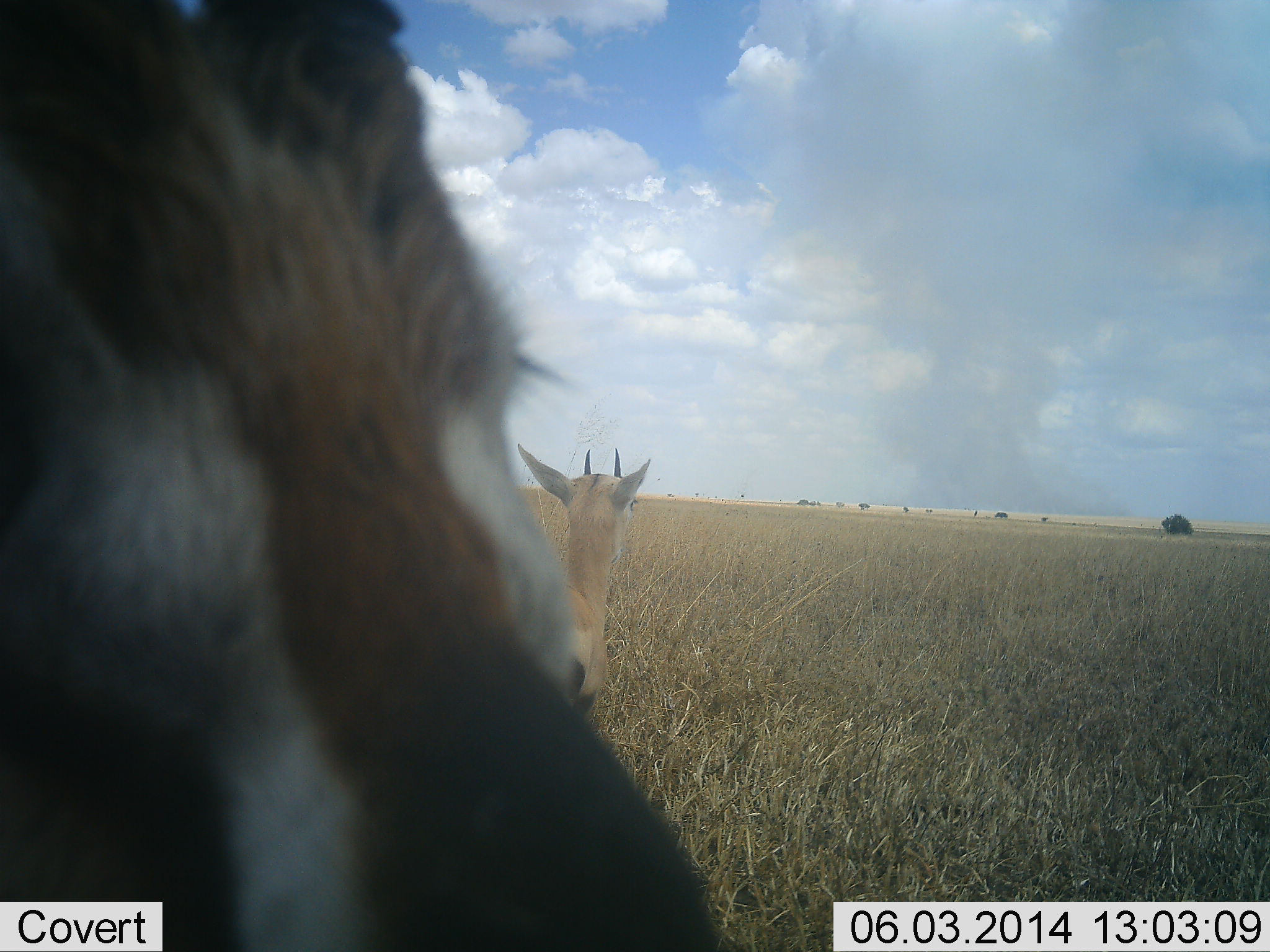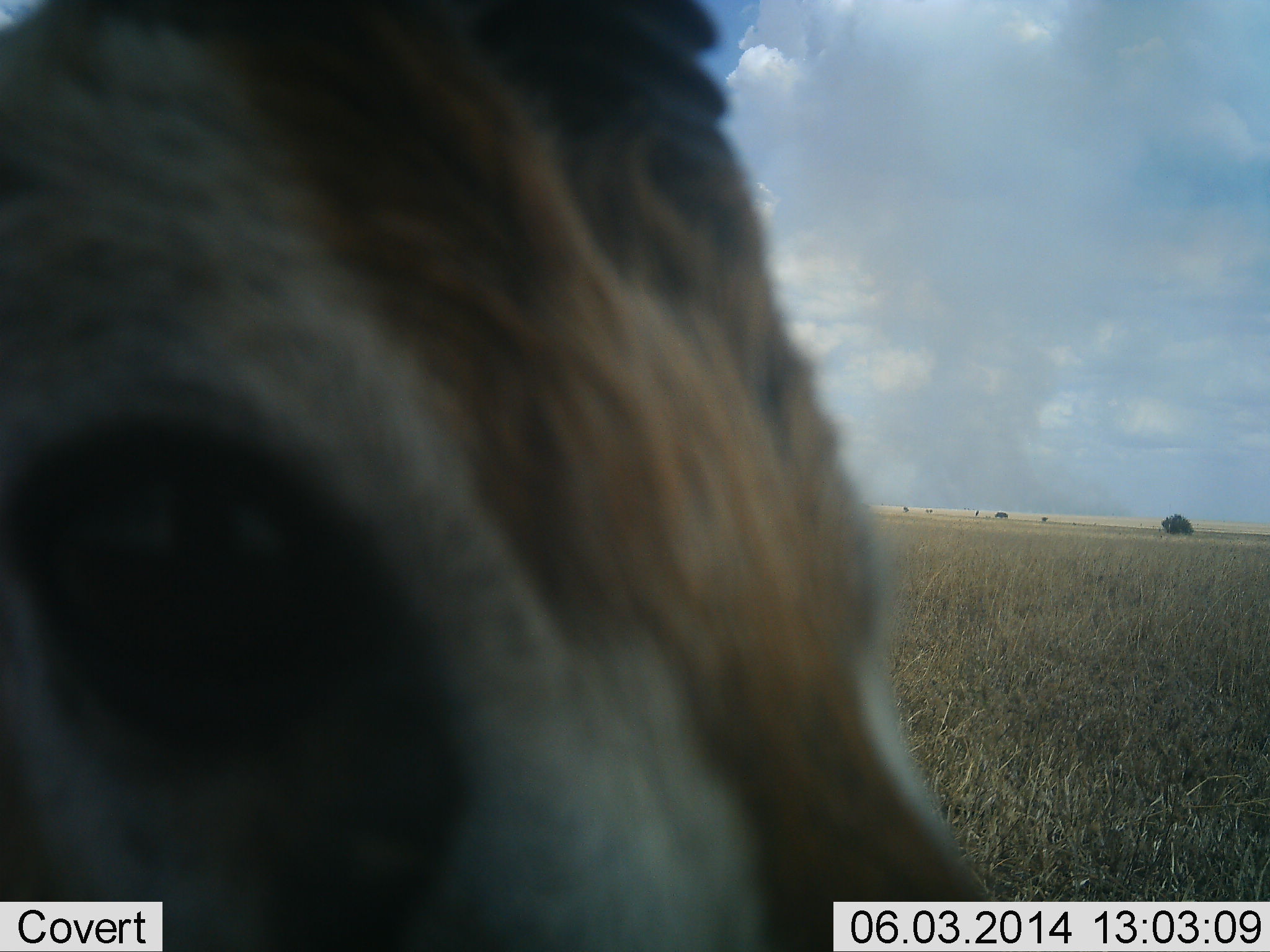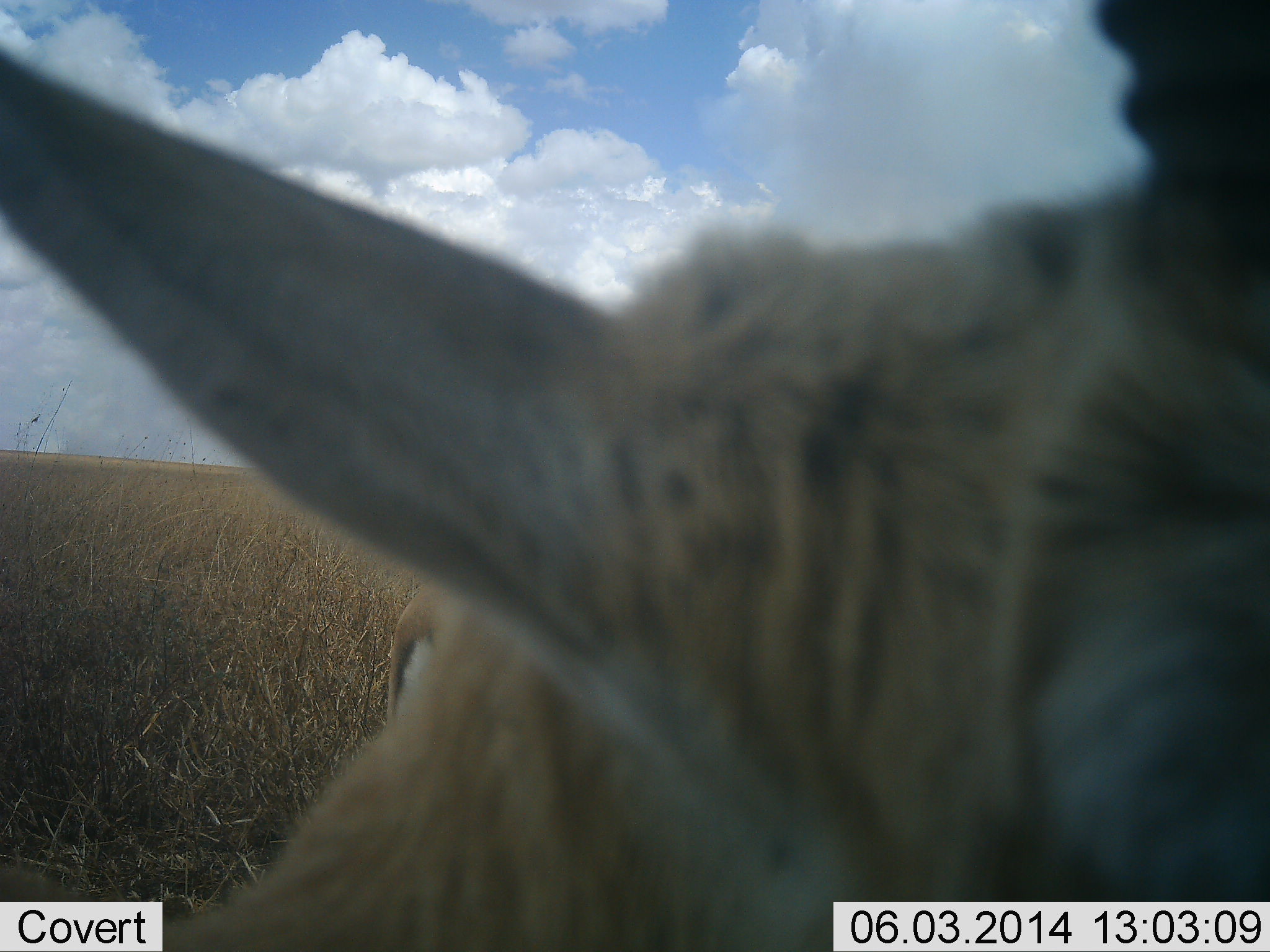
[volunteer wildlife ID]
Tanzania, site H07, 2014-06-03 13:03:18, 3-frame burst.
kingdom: Animalia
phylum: Chordata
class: Mammalia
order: Artiodactyla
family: Bovidae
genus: Eudorcas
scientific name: Eudorcas thomsonii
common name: thomson's gazelle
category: gazellethomsons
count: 2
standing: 100%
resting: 0%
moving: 20%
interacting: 10%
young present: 0%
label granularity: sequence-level